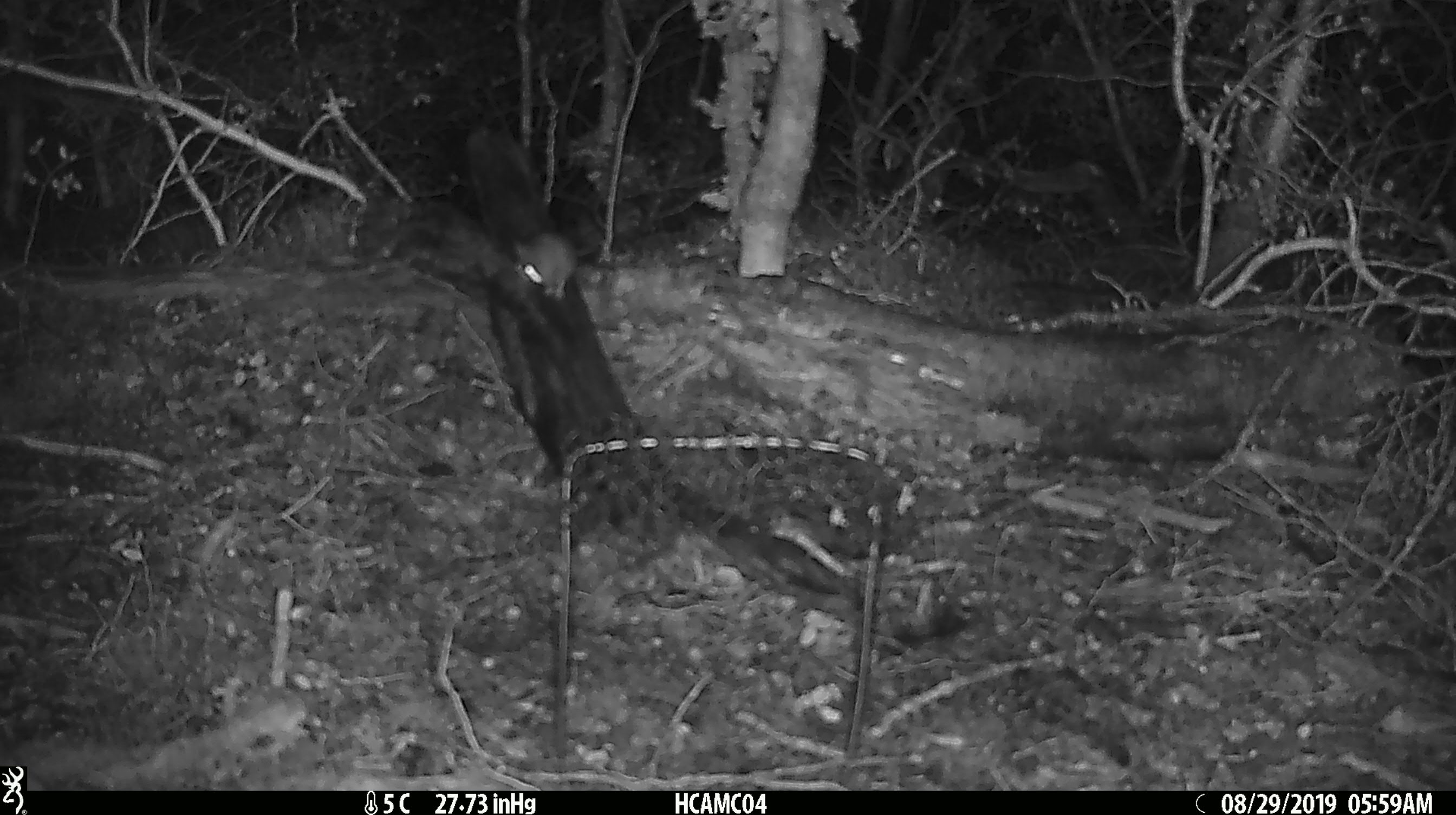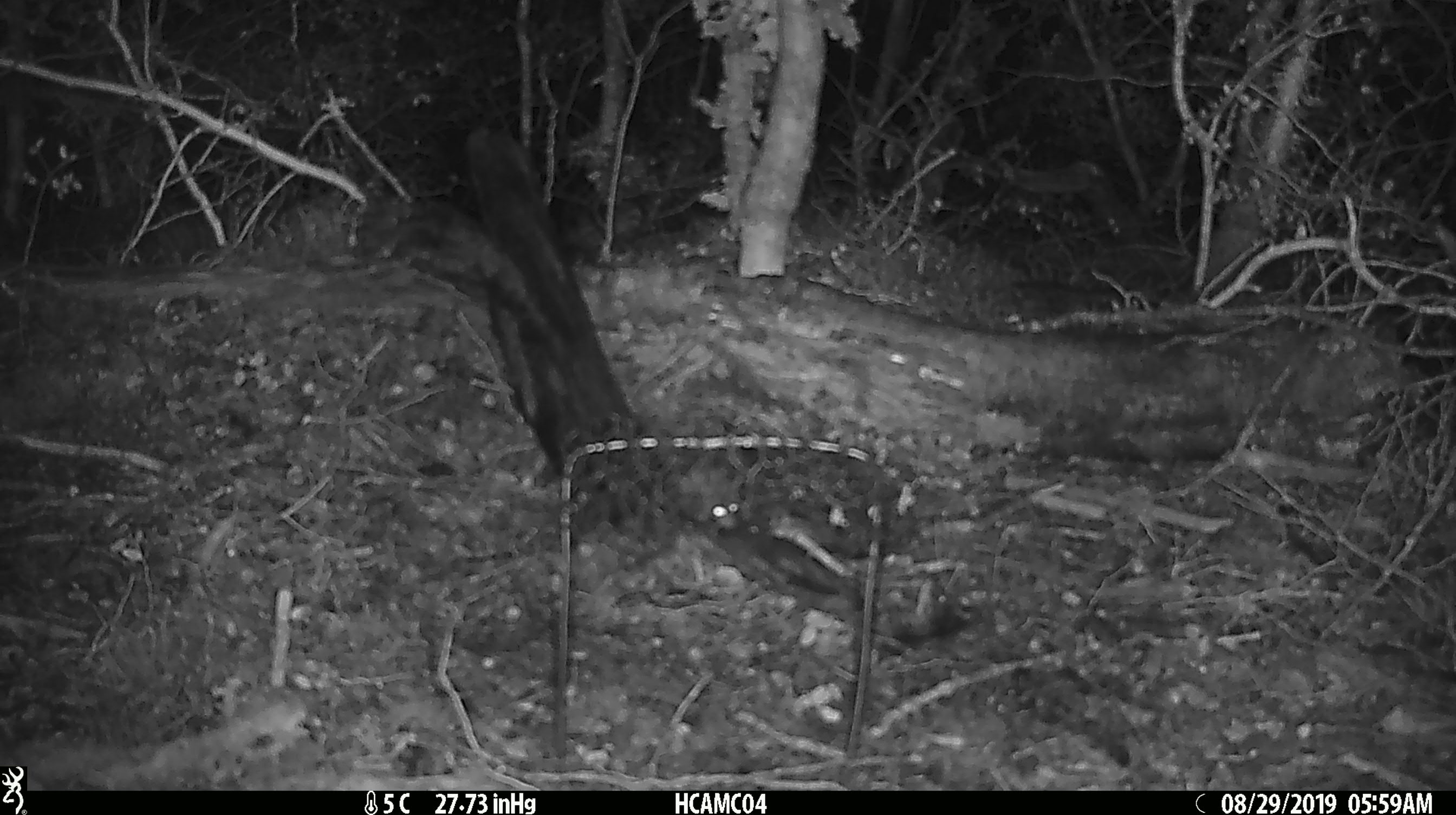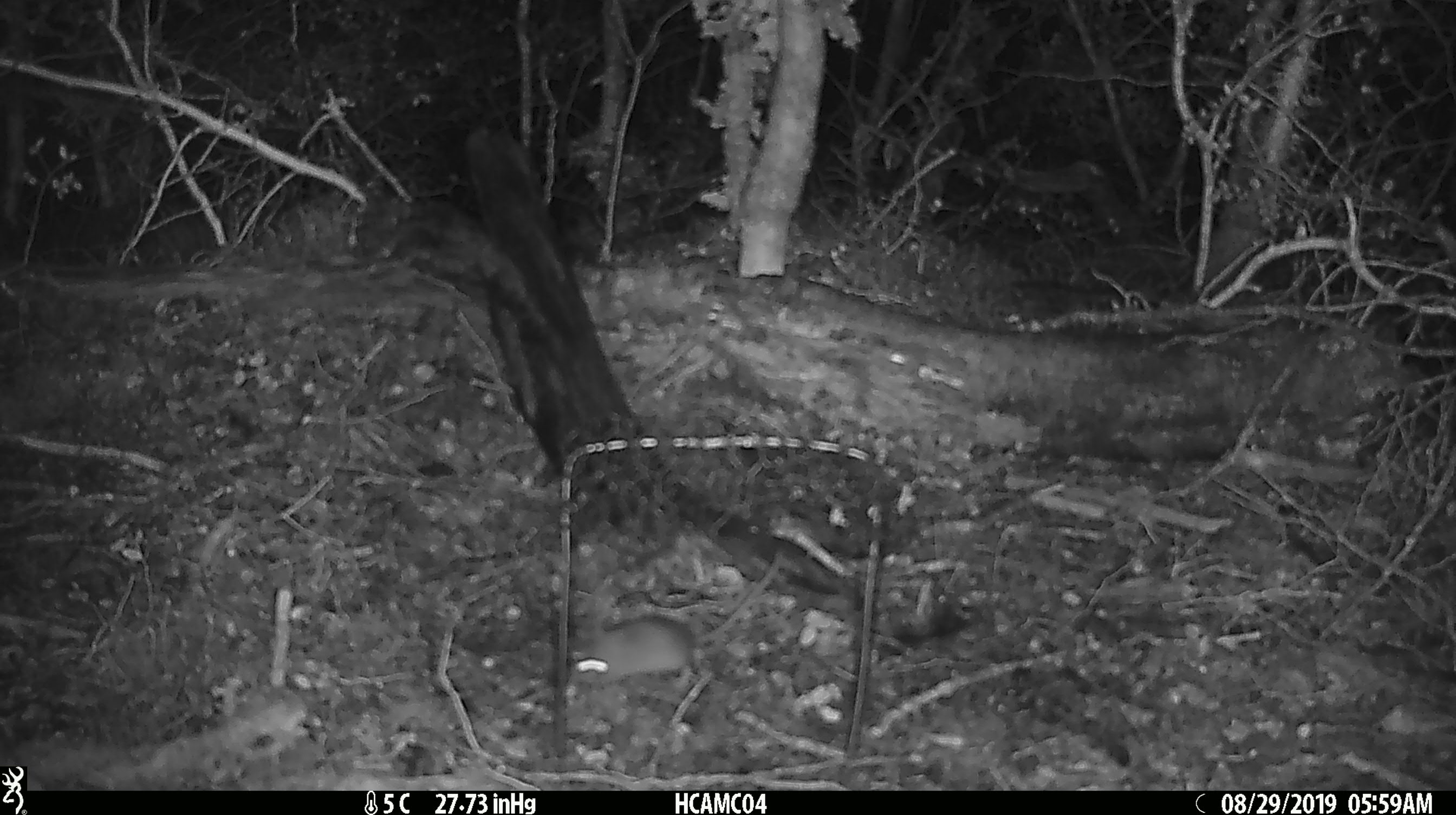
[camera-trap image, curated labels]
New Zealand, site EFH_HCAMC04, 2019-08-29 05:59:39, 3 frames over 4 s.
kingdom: Animalia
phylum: Chordata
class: Mammalia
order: Rodentia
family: Muridae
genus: Mus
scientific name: Mus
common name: mouse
Mouse (Mus).